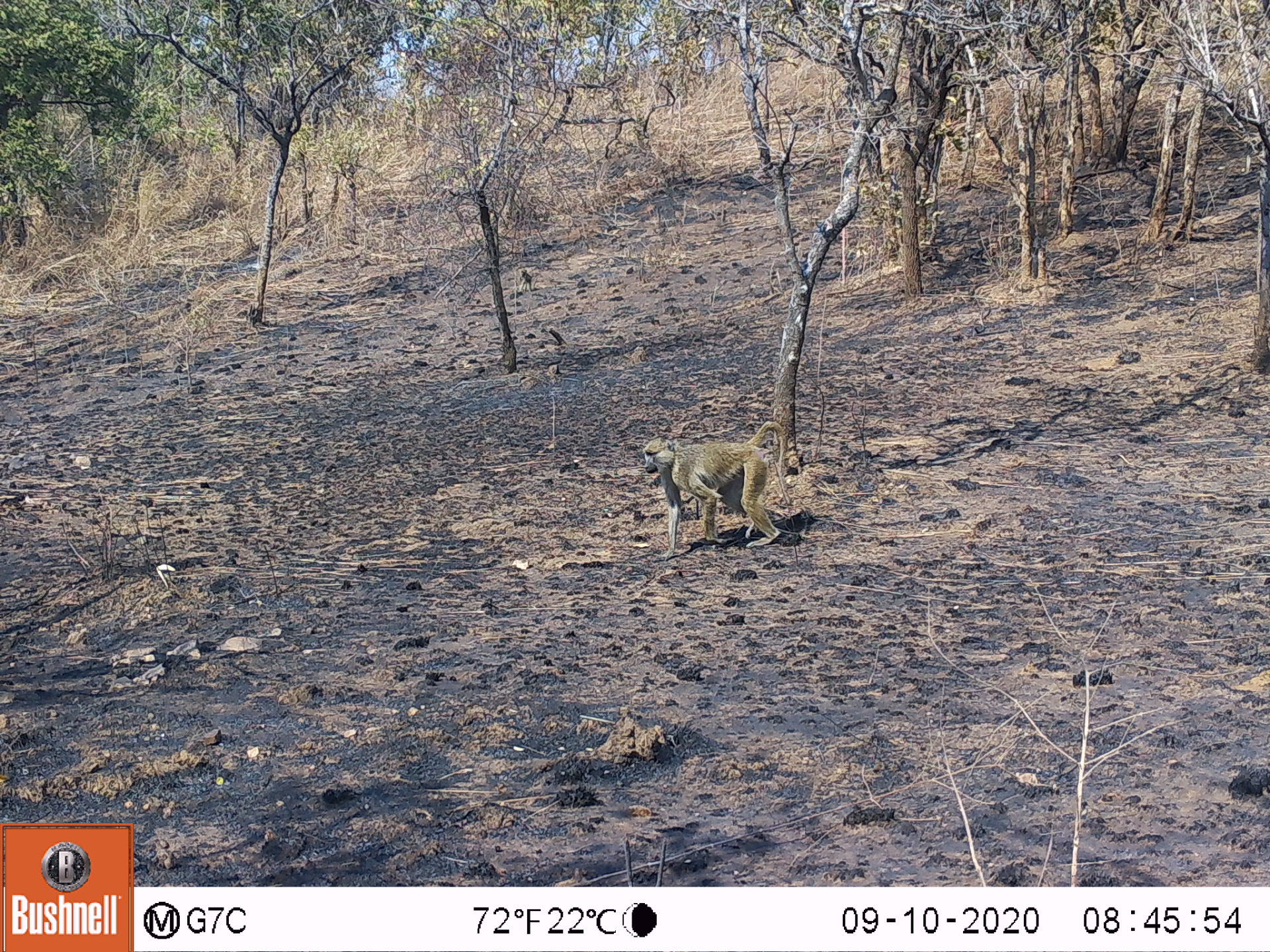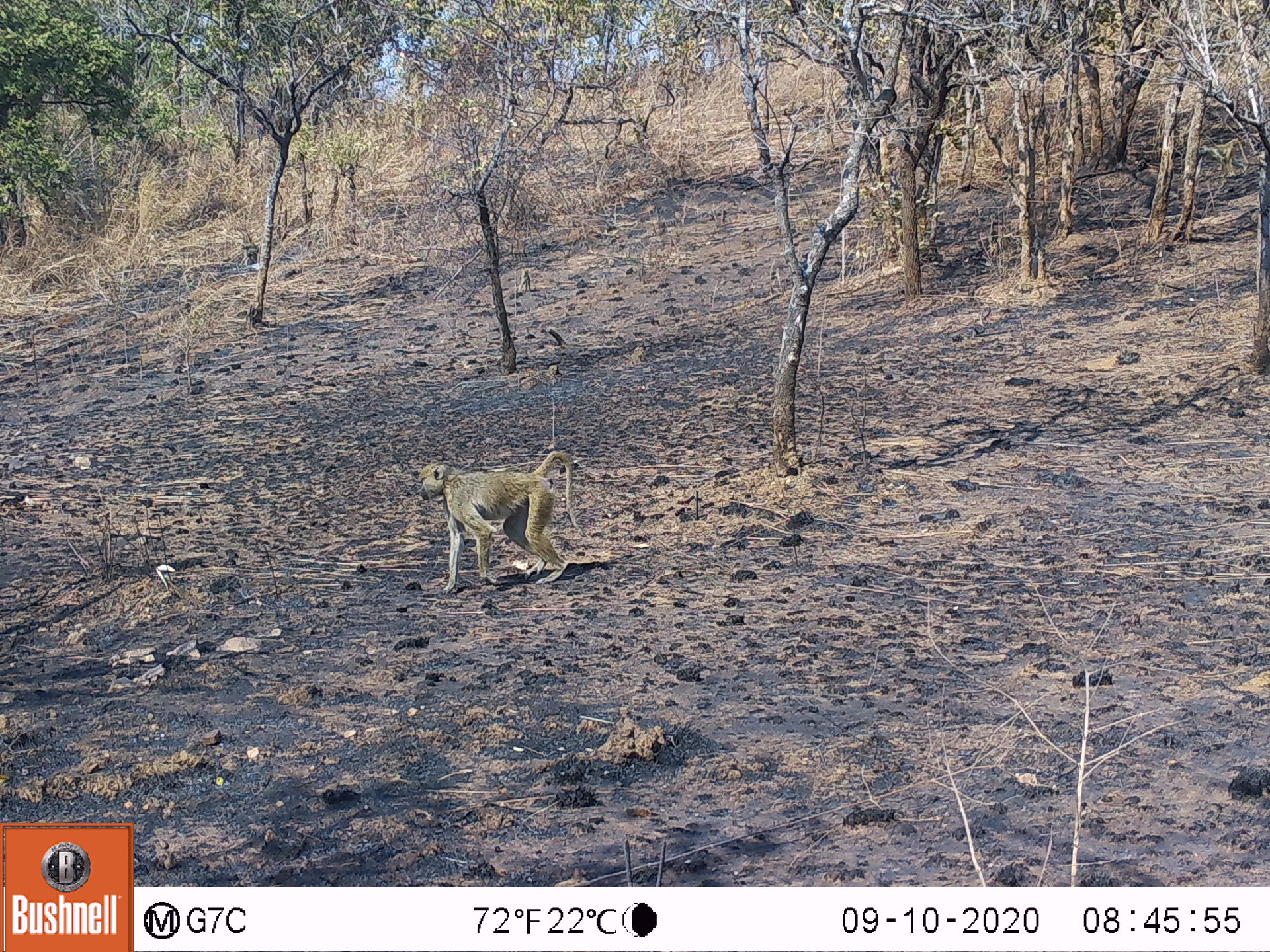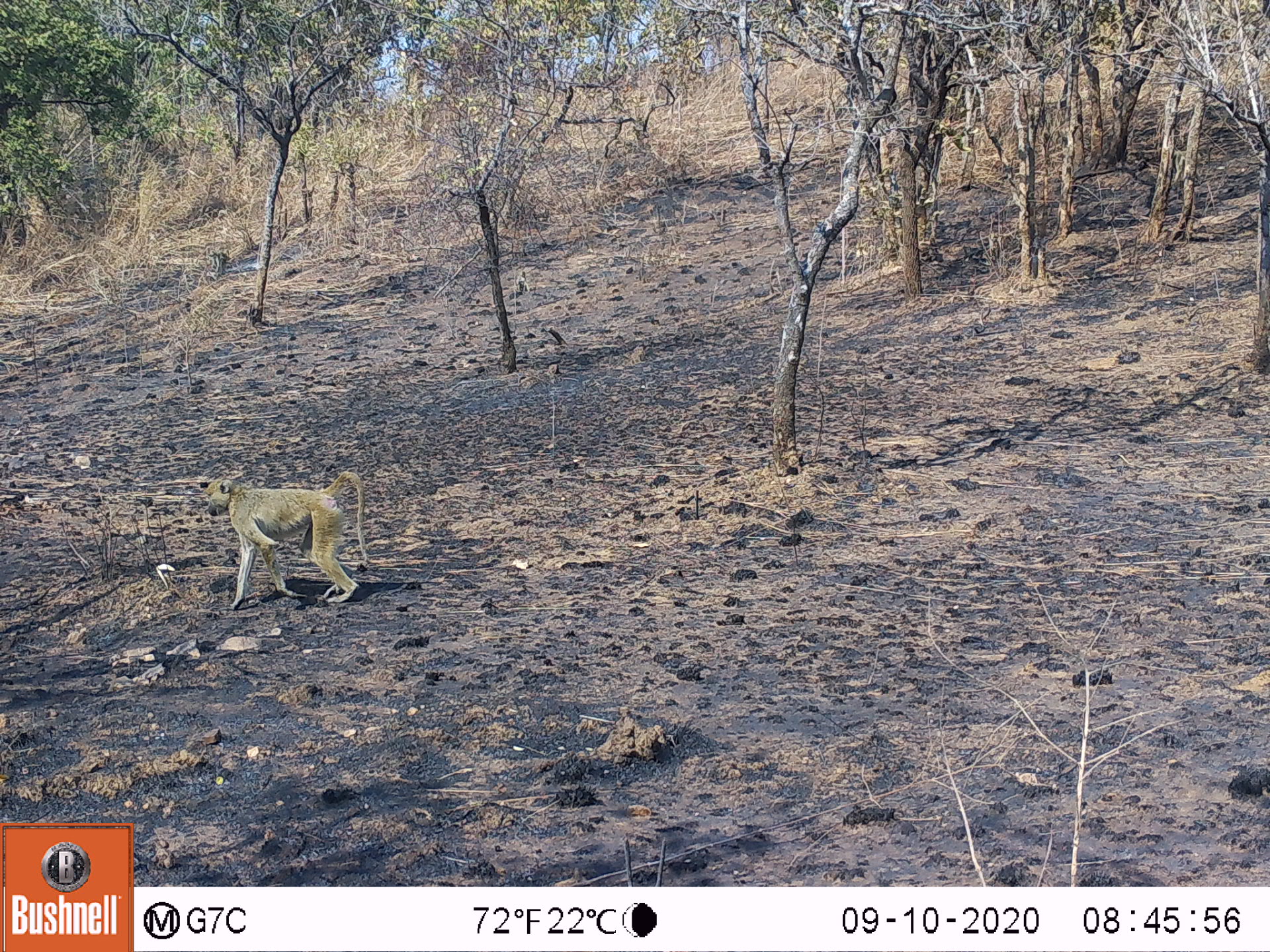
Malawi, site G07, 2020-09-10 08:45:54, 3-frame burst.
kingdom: Animalia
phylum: Chordata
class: Mammalia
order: Primates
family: Cercopithecidae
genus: Papio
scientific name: Papio cynocephalus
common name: yellow baboon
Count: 1.